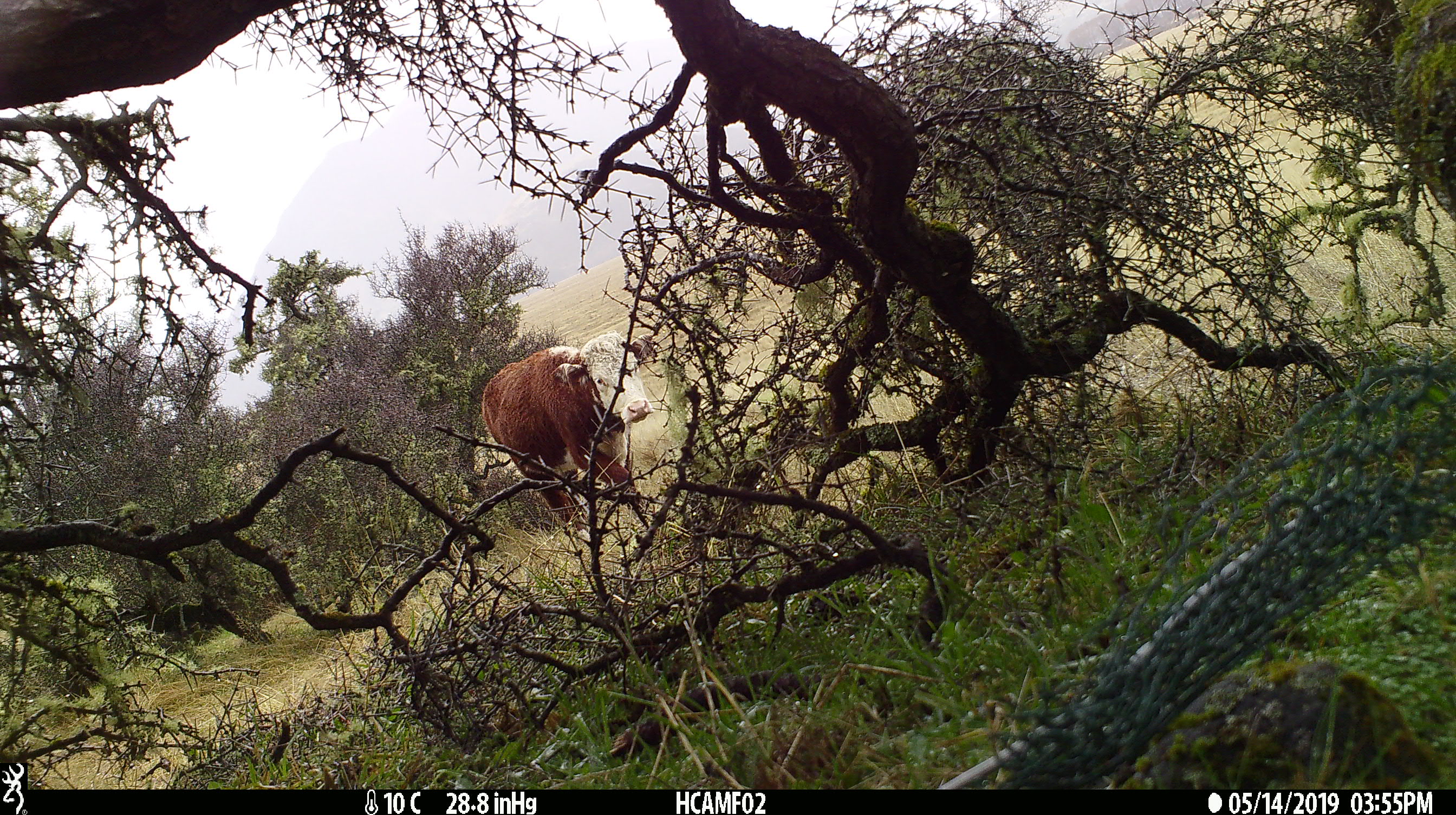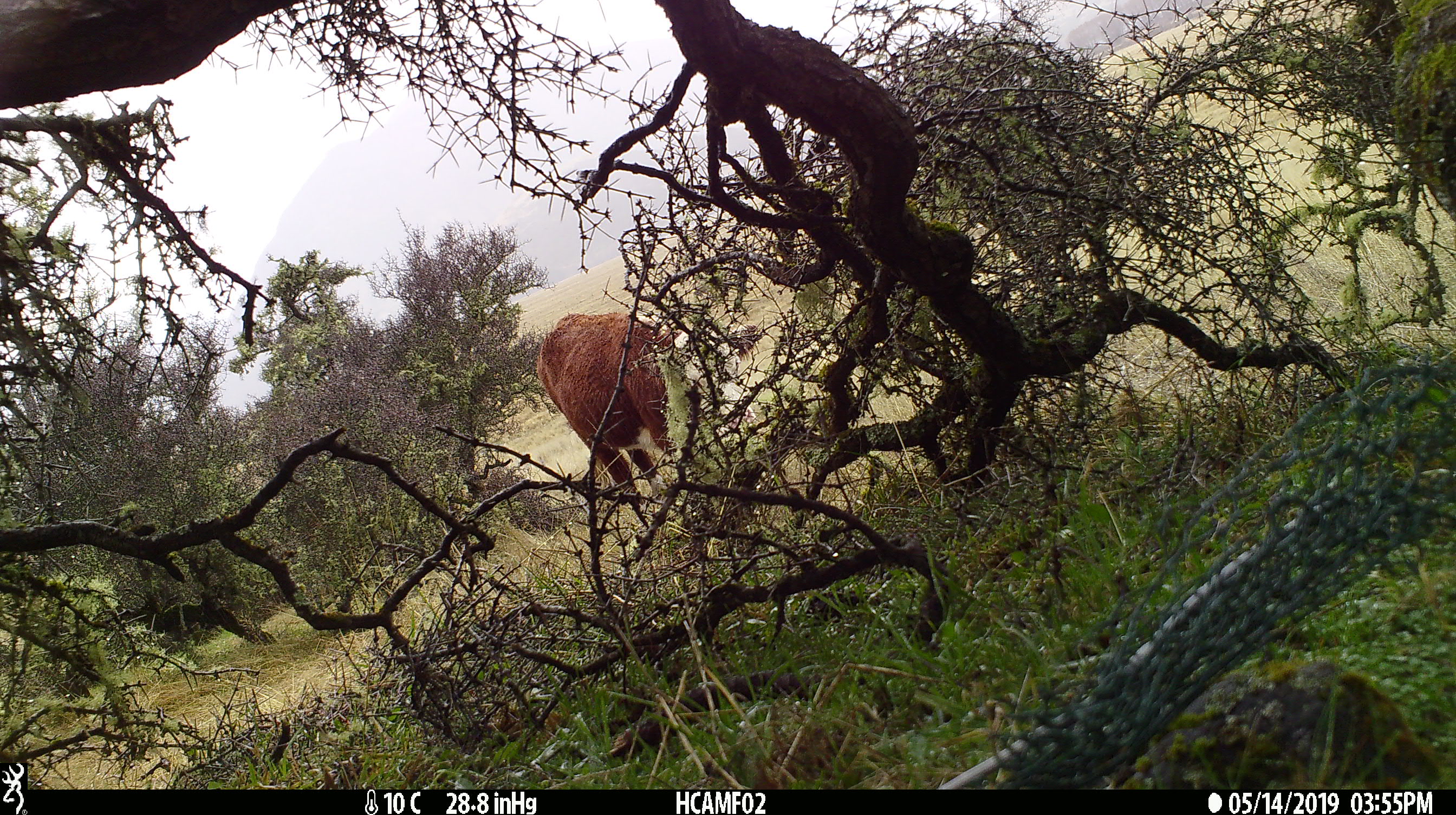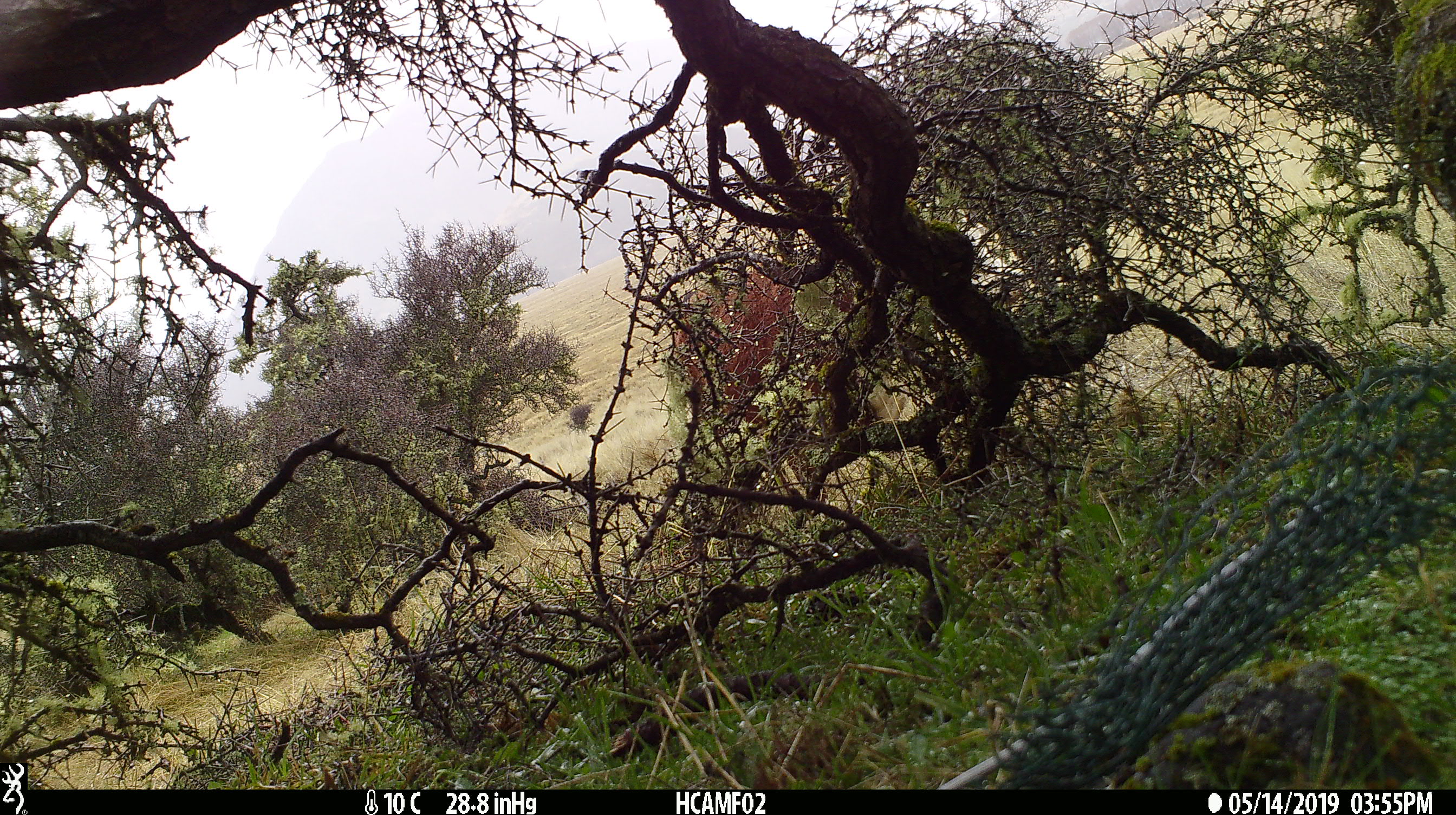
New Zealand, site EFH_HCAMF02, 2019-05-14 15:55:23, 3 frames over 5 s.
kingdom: Animalia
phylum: Chordata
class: Mammalia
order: Artiodactyla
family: Bovidae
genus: Bos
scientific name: Bos taurus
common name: domestic cow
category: cow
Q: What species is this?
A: Cow (domestic cow) (Bos taurus).